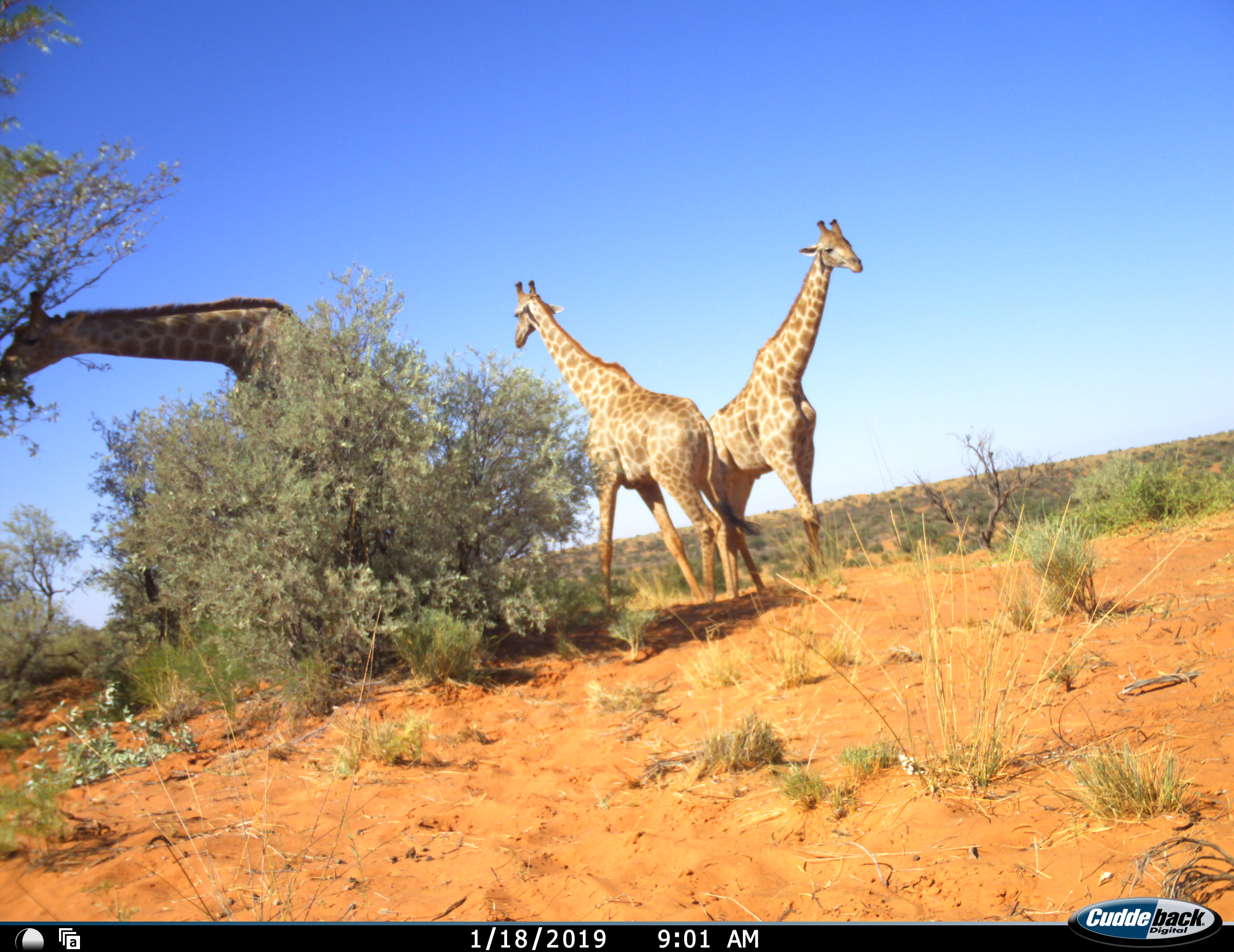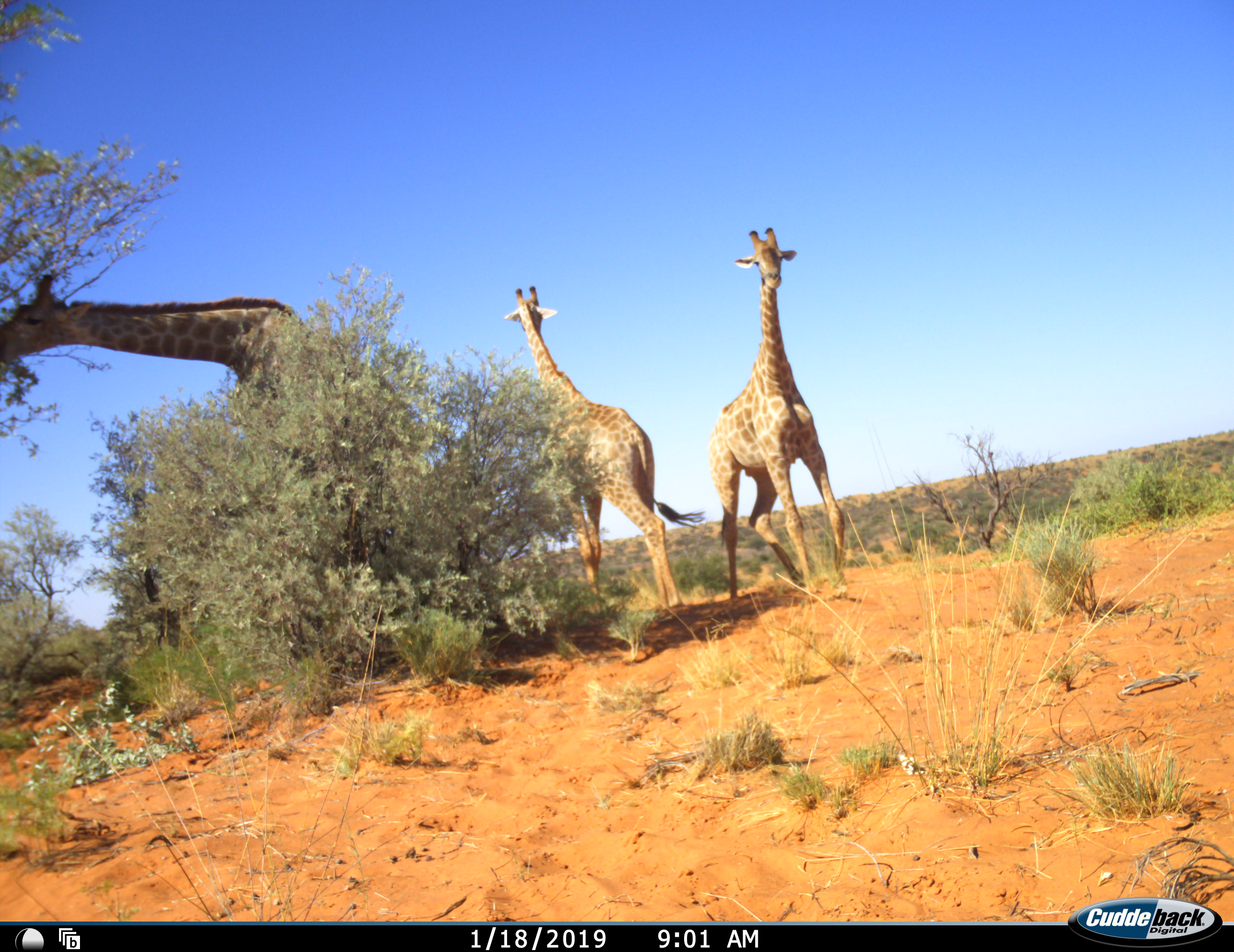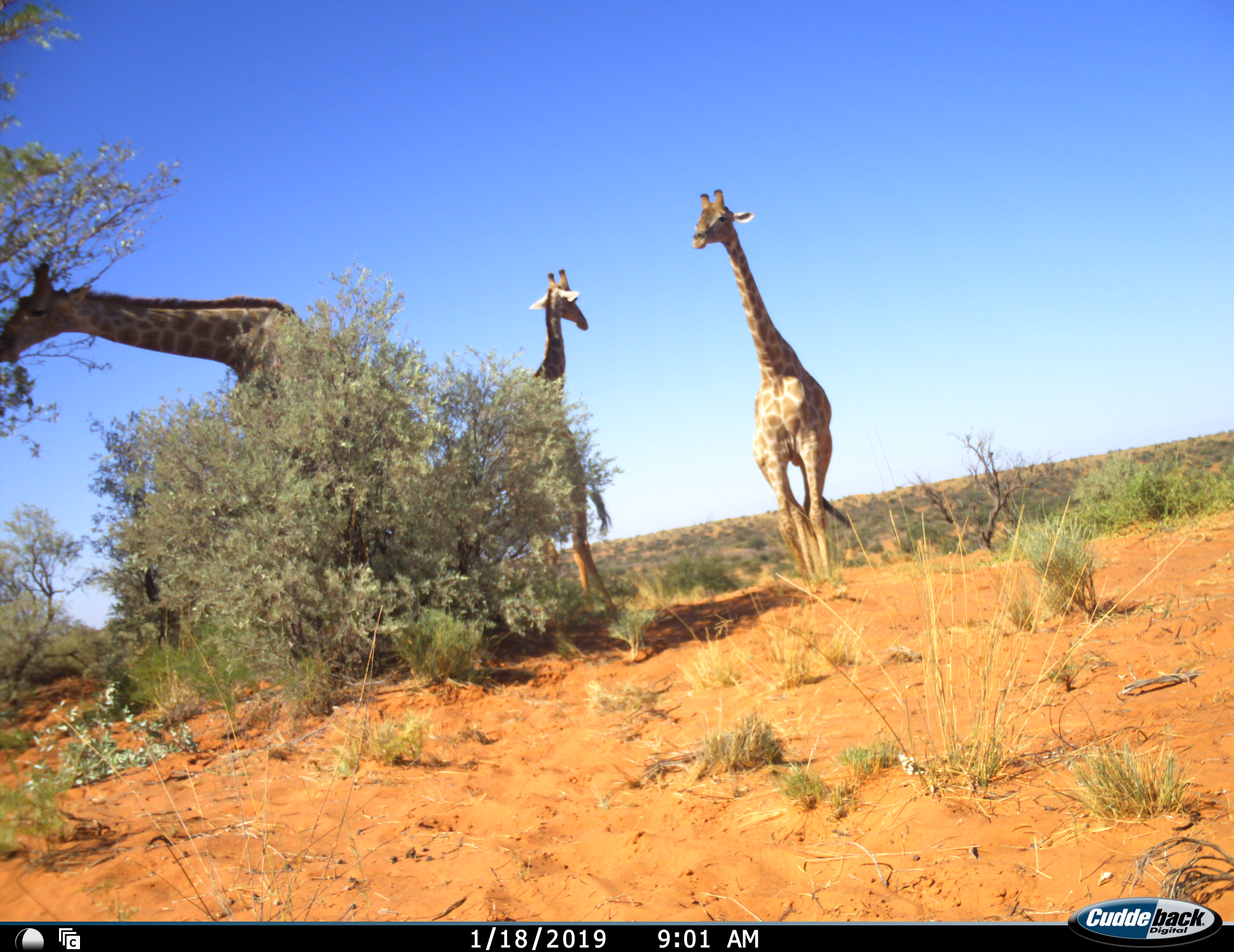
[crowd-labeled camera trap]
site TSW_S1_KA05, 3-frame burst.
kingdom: Animalia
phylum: Chordata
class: Mammalia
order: Artiodactyla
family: Giraffidae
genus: Giraffa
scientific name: Giraffa camelopardalis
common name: giraffe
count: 3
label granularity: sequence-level